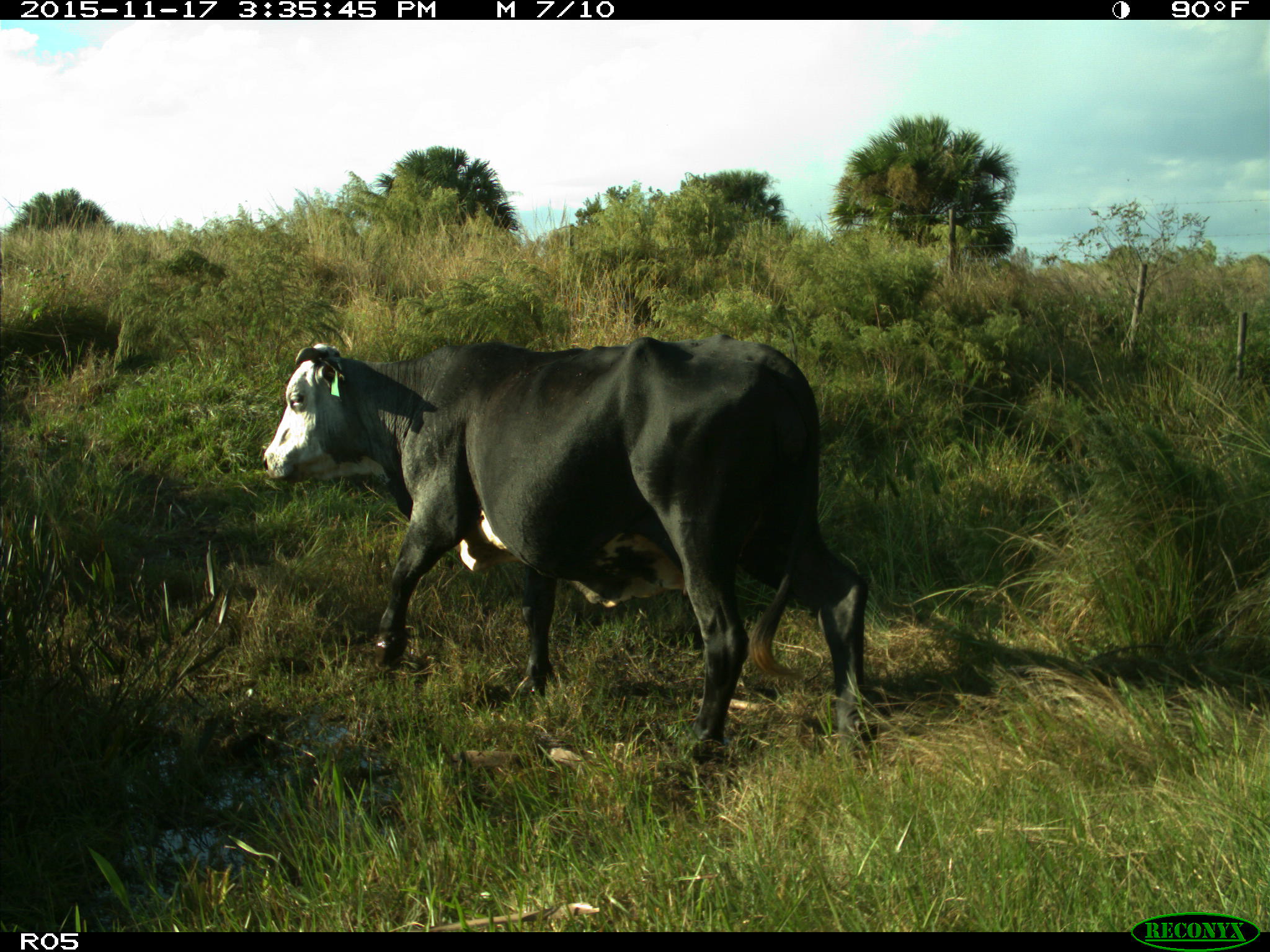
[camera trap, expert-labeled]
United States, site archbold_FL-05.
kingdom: Animalia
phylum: Chordata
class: Mammalia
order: Artiodactyla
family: Bovidae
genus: Bos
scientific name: Bos taurus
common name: domestic cow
Bos taurus (domestic cow).